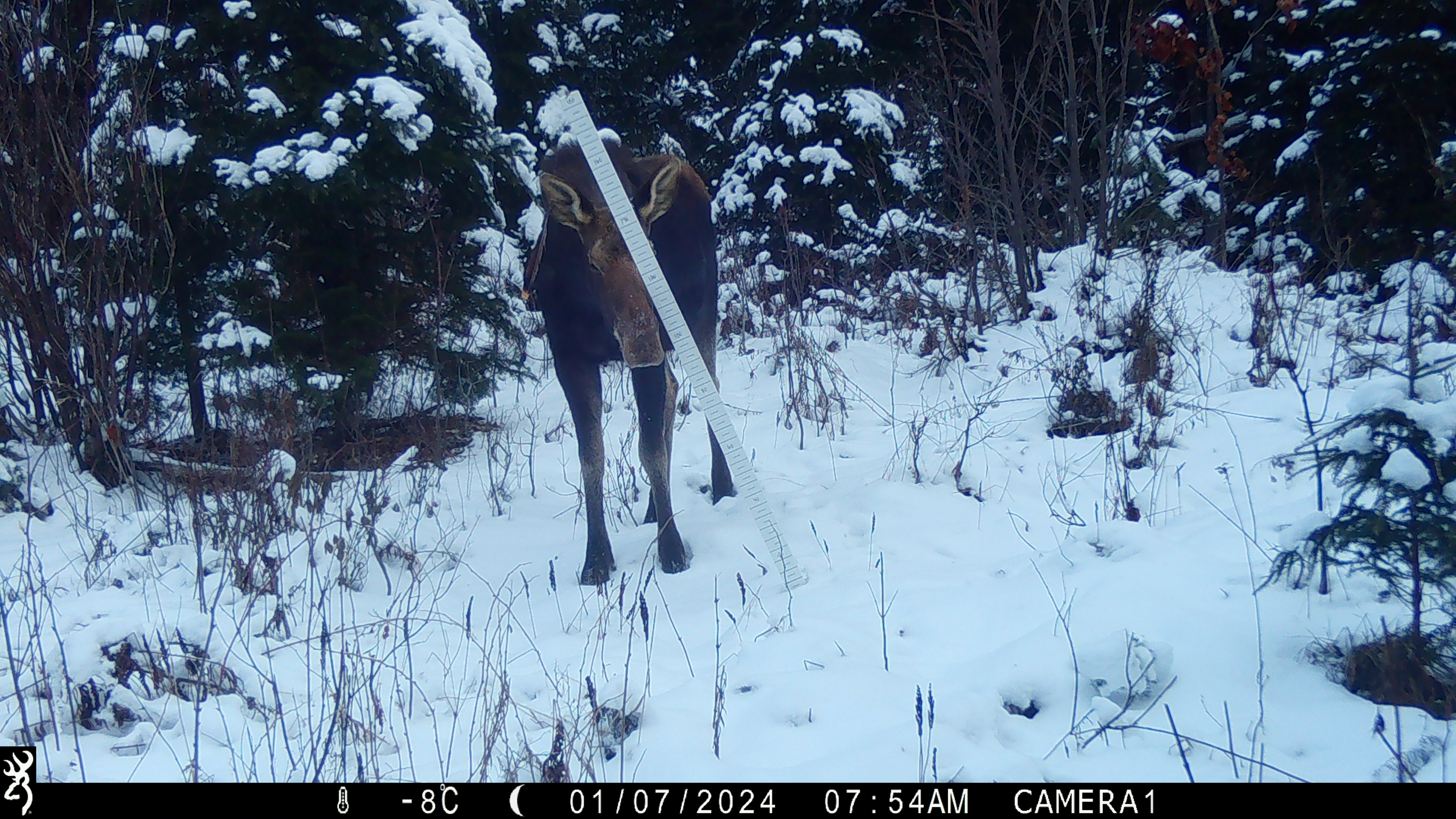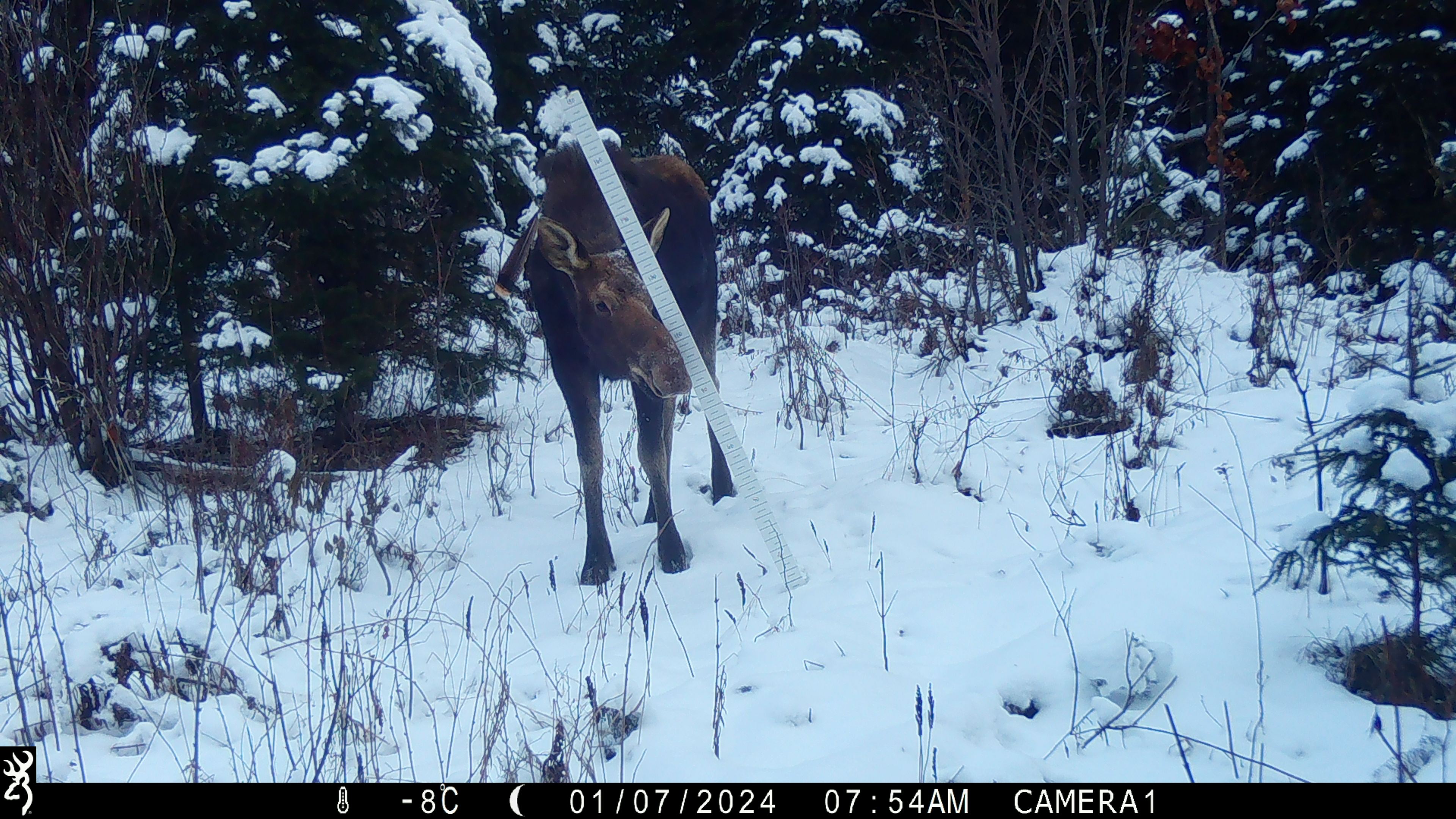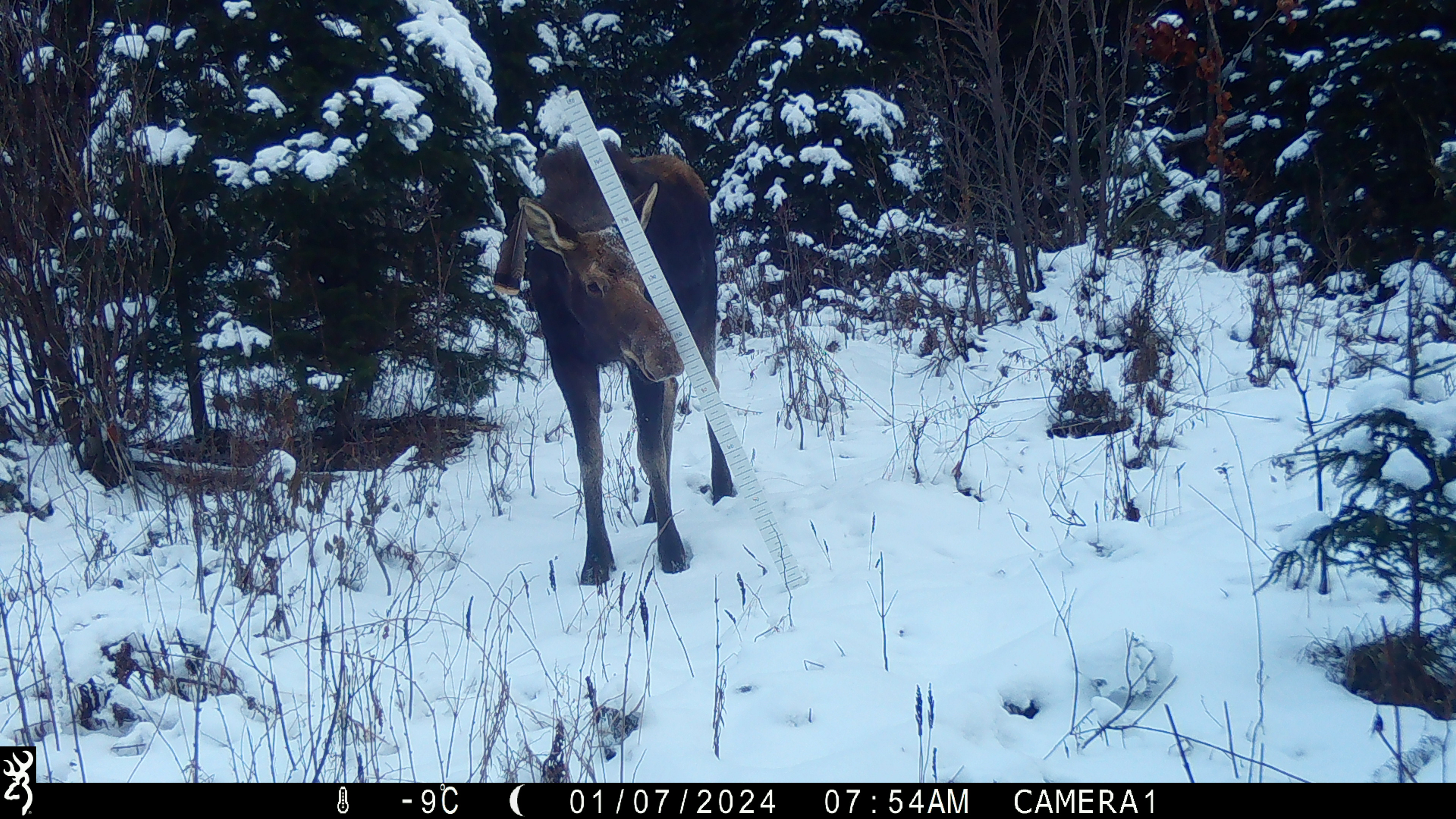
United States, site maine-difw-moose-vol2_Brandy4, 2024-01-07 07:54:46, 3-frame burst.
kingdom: Animalia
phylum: Chordata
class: Mammalia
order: Artiodactyla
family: Cervidae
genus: Alces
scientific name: Alces alces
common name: moose